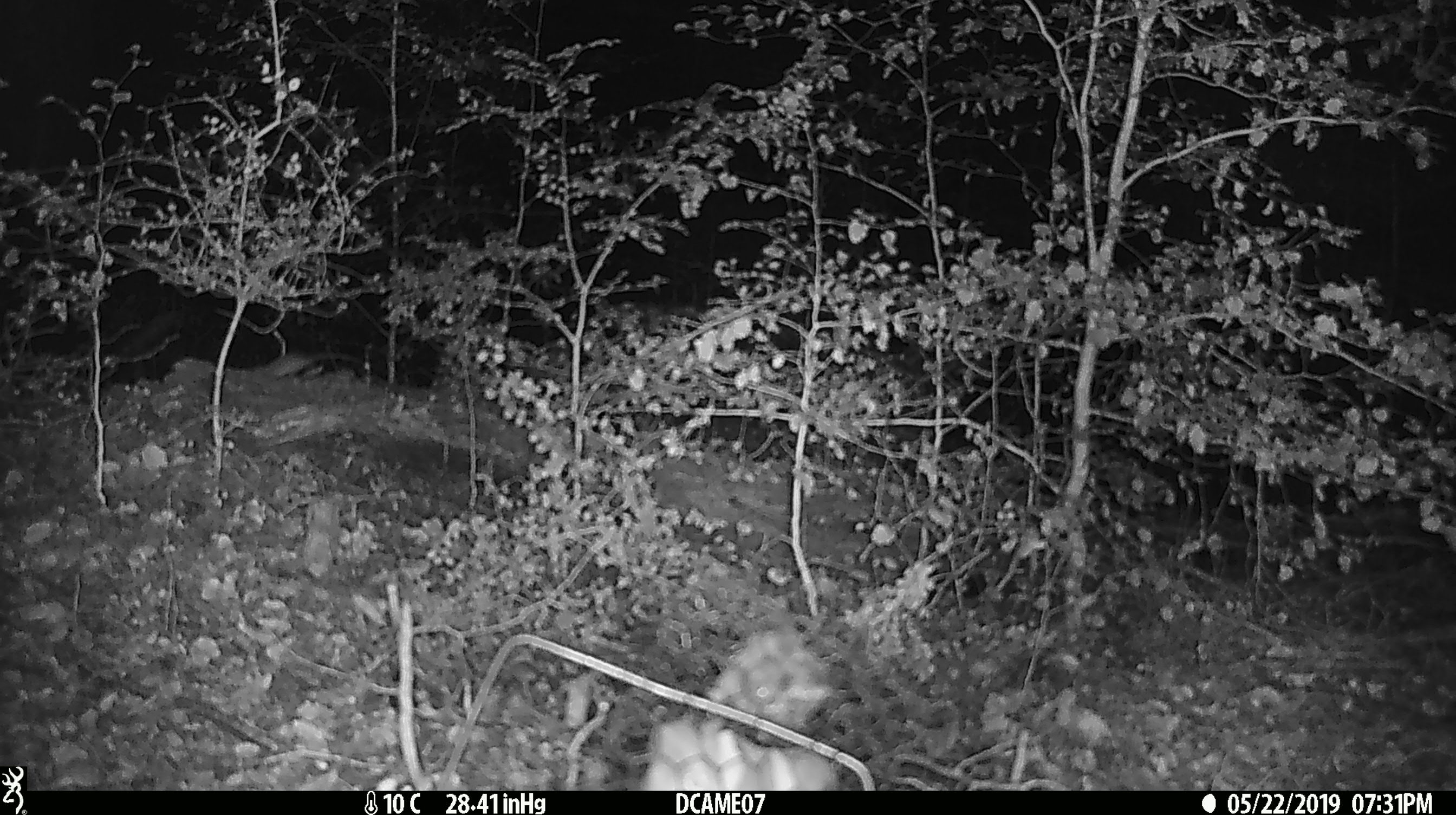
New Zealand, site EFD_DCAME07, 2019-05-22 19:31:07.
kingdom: Animalia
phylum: Chordata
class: Mammalia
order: Rodentia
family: Muridae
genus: Mus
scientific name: Mus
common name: mouse